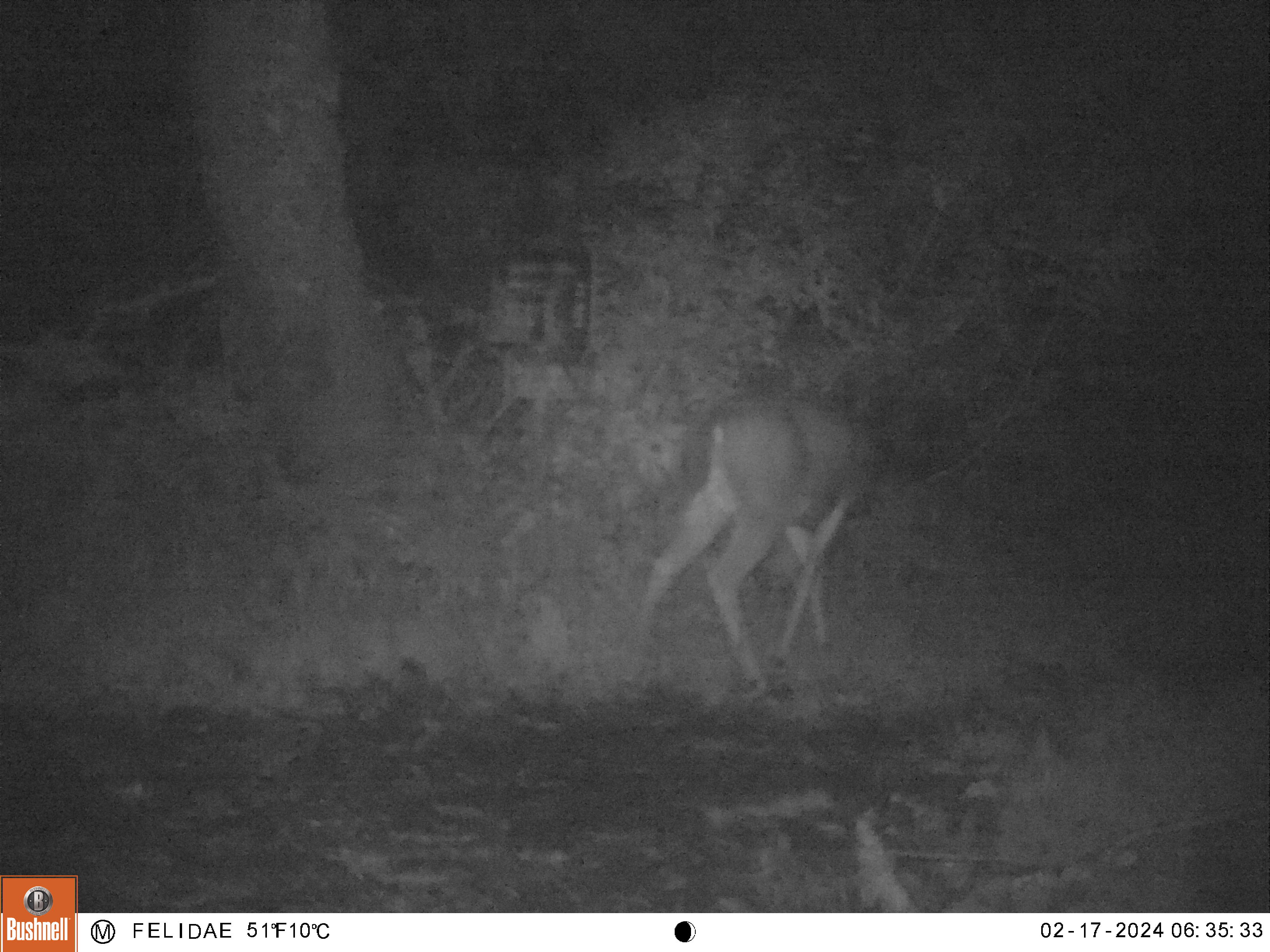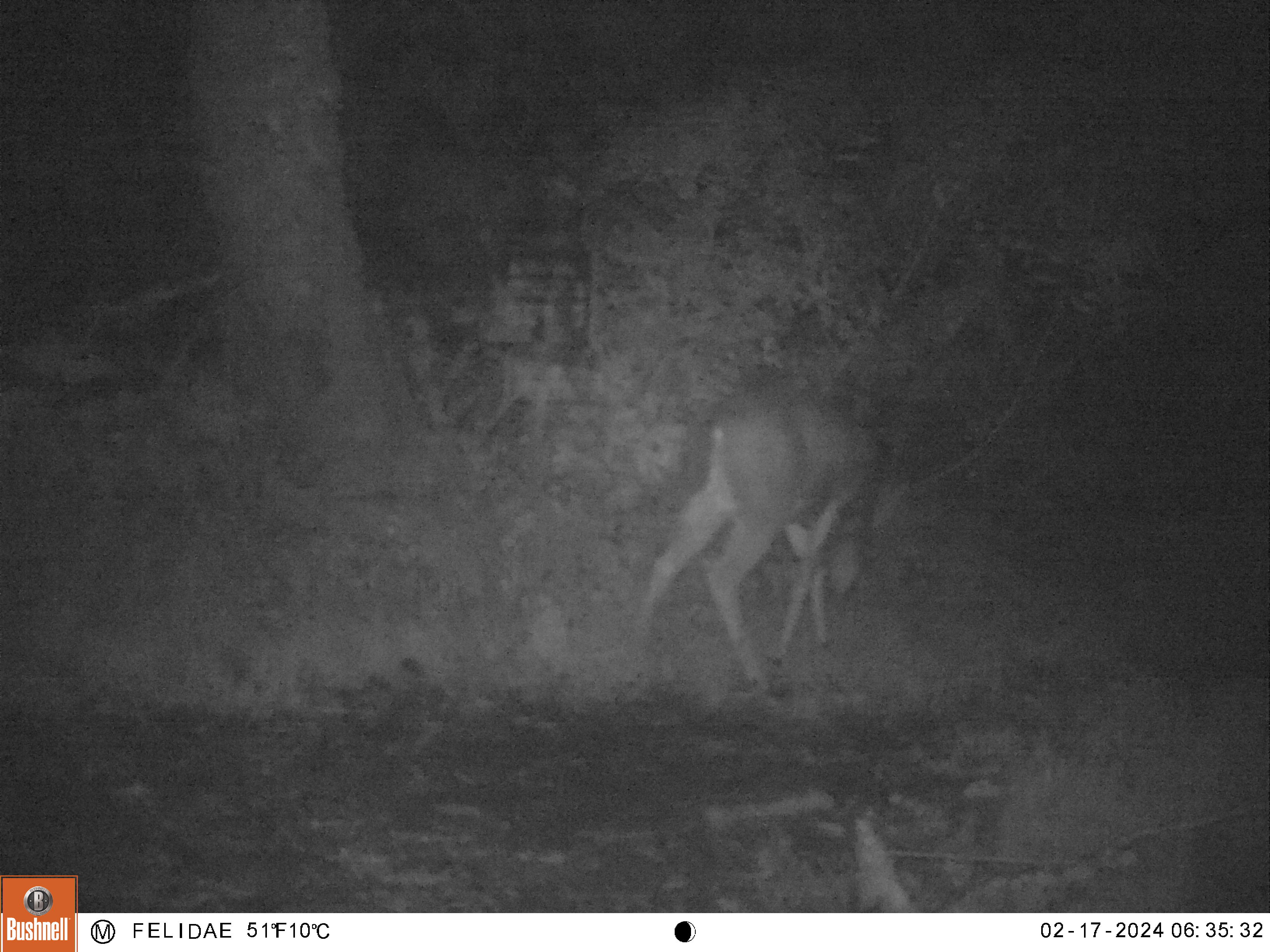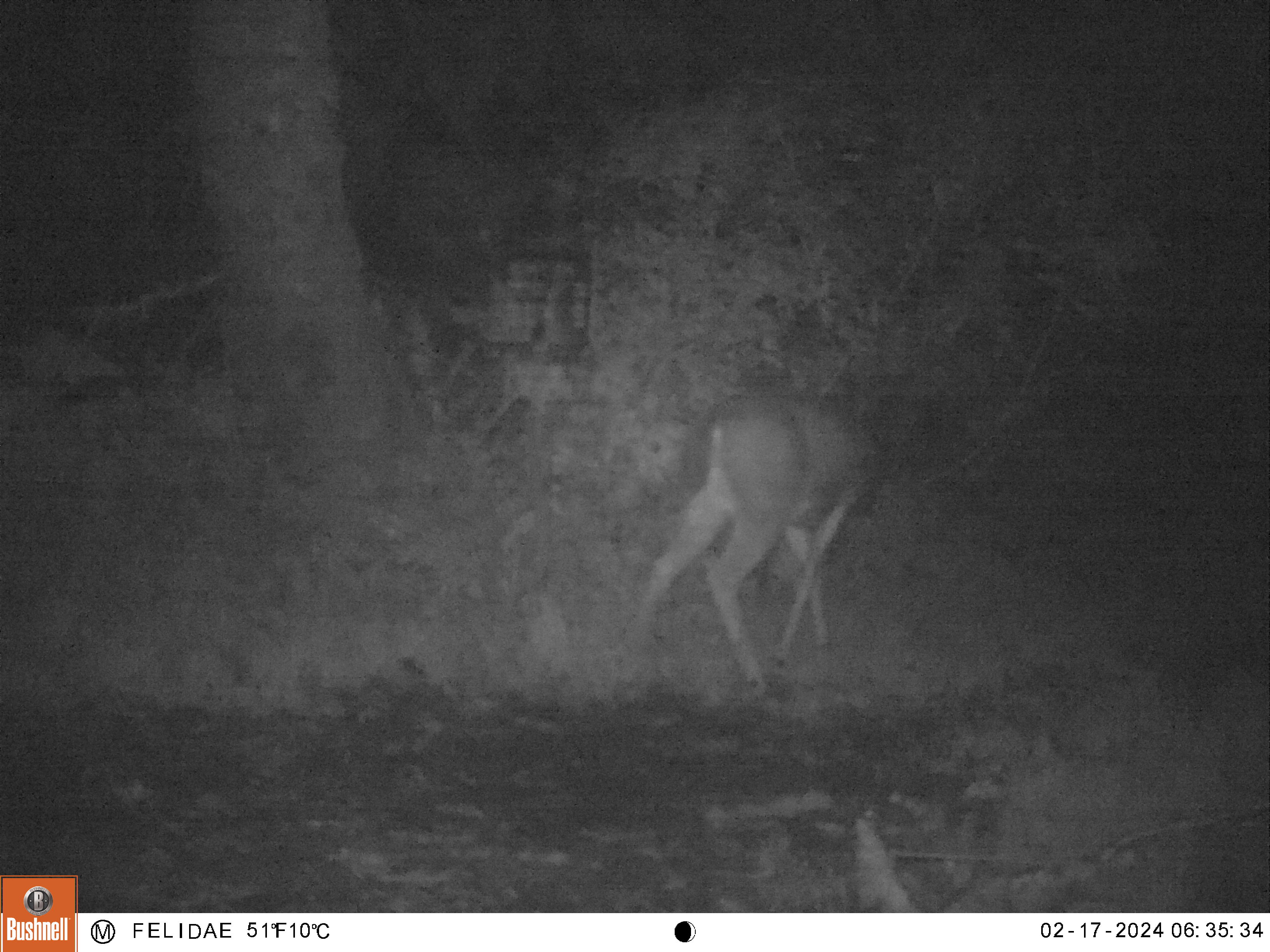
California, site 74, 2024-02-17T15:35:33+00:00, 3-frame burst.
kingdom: Animalia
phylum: Chordata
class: Mammalia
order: Artiodactyla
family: Cervidae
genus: Odocoileus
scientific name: Odocoileus hemionus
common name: mule deer